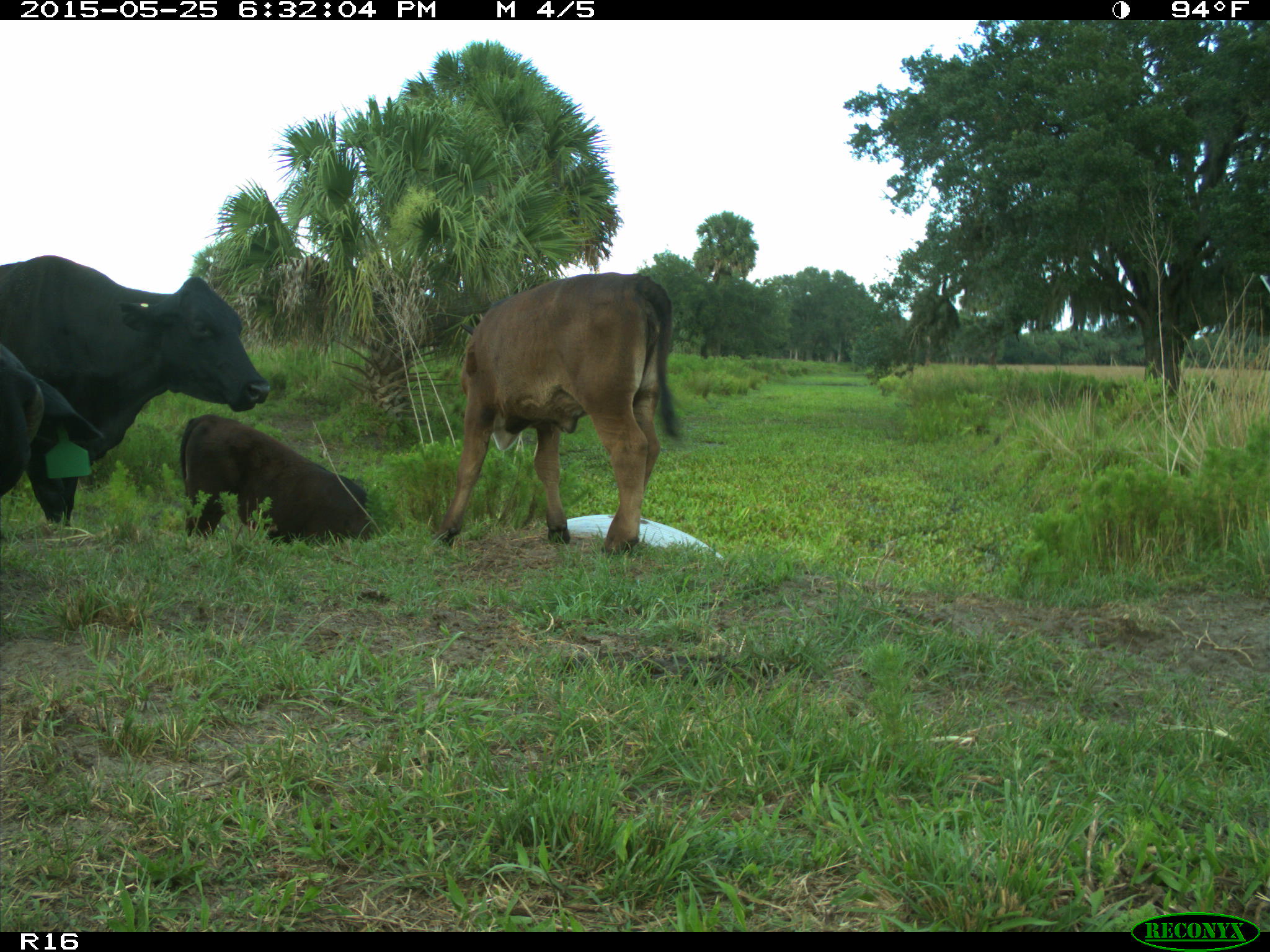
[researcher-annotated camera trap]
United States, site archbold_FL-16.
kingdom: Animalia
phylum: Chordata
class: Mammalia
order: Artiodactyla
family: Bovidae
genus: Bos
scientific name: Bos taurus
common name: domestic cow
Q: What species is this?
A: Bos taurus (domestic cow).